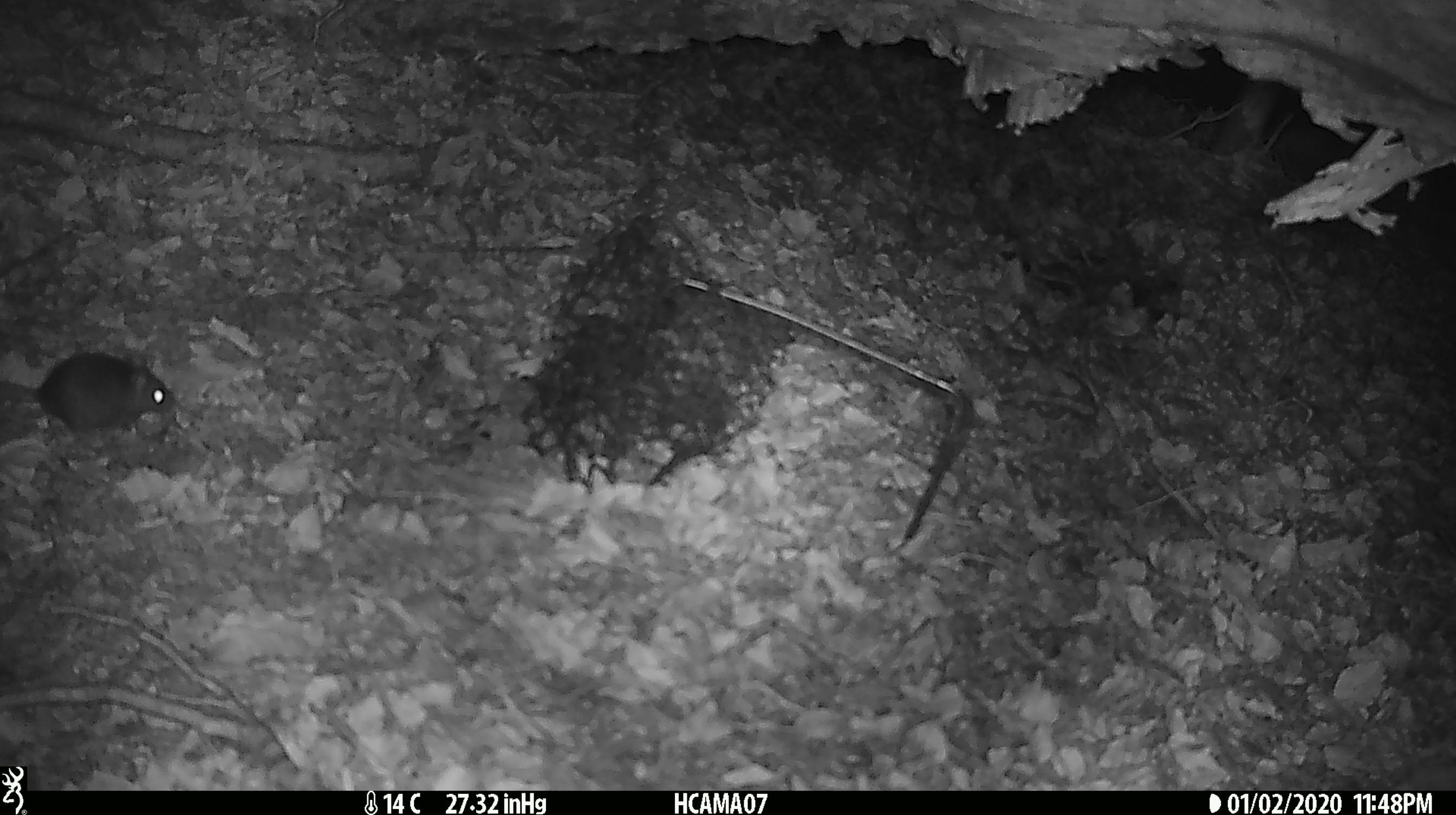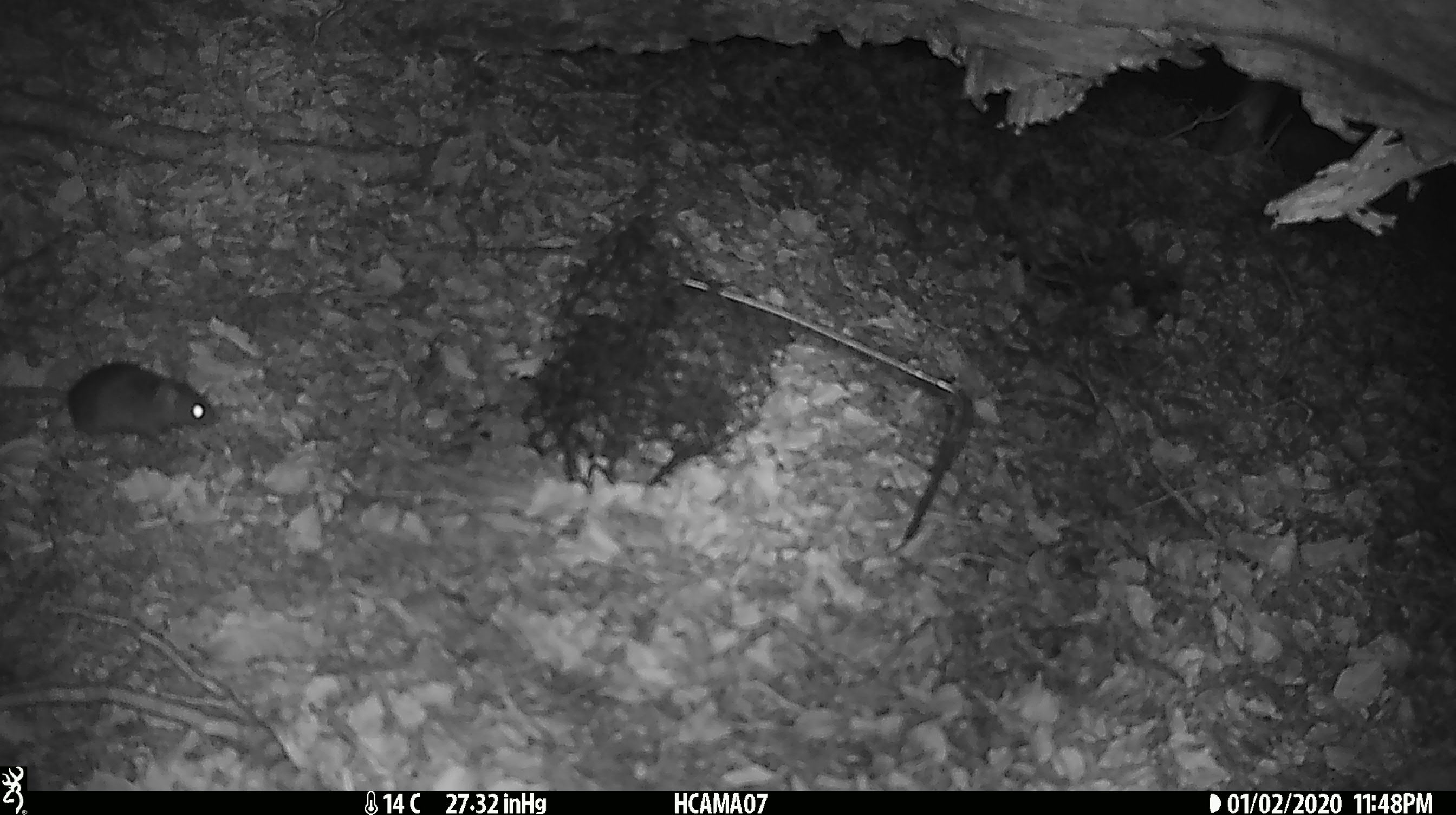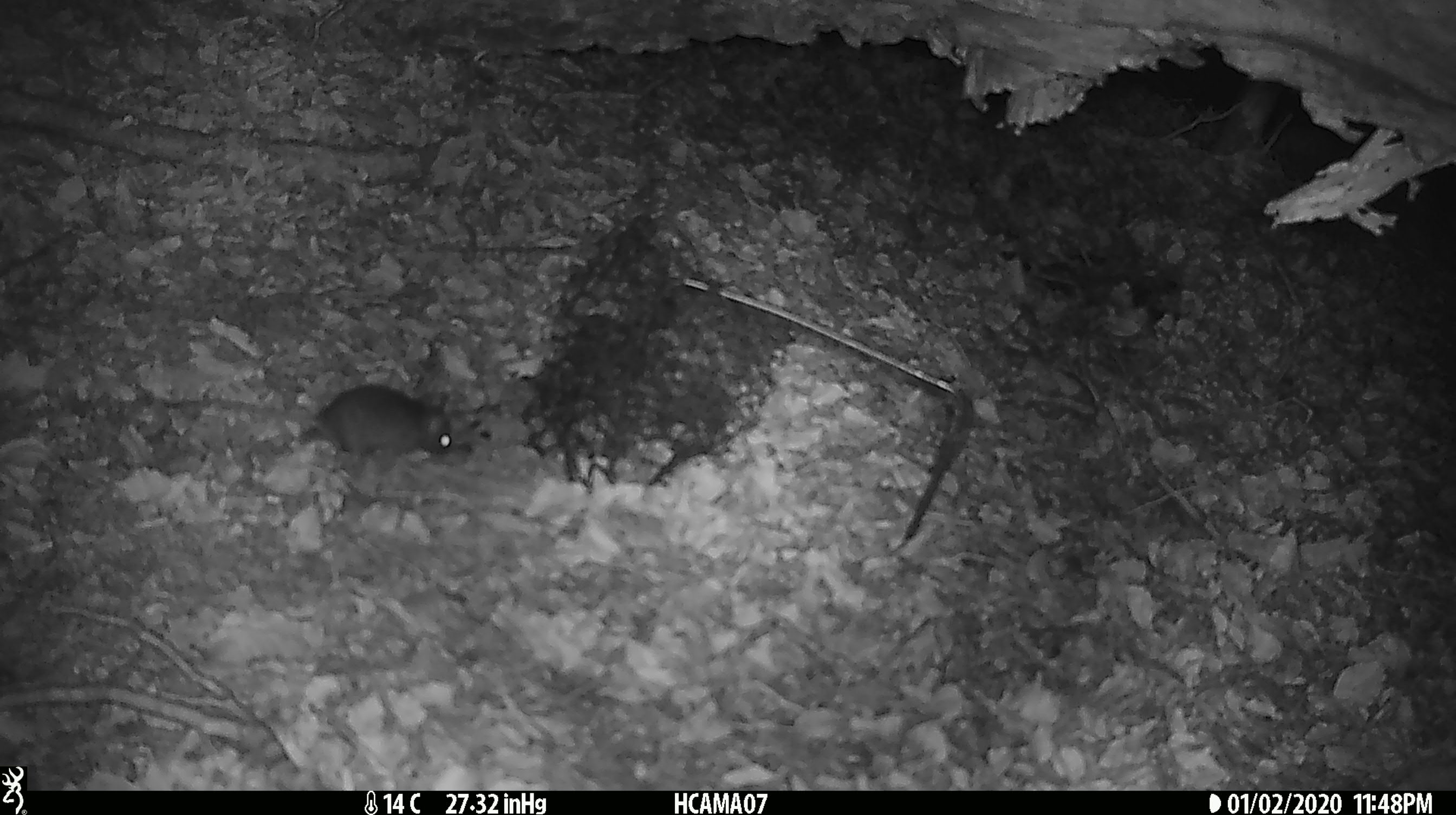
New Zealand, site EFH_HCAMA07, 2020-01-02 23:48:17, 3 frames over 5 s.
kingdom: Animalia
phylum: Chordata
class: Mammalia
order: Rodentia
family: Muridae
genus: Mus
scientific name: Mus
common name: mouse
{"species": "mouse (Mus)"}